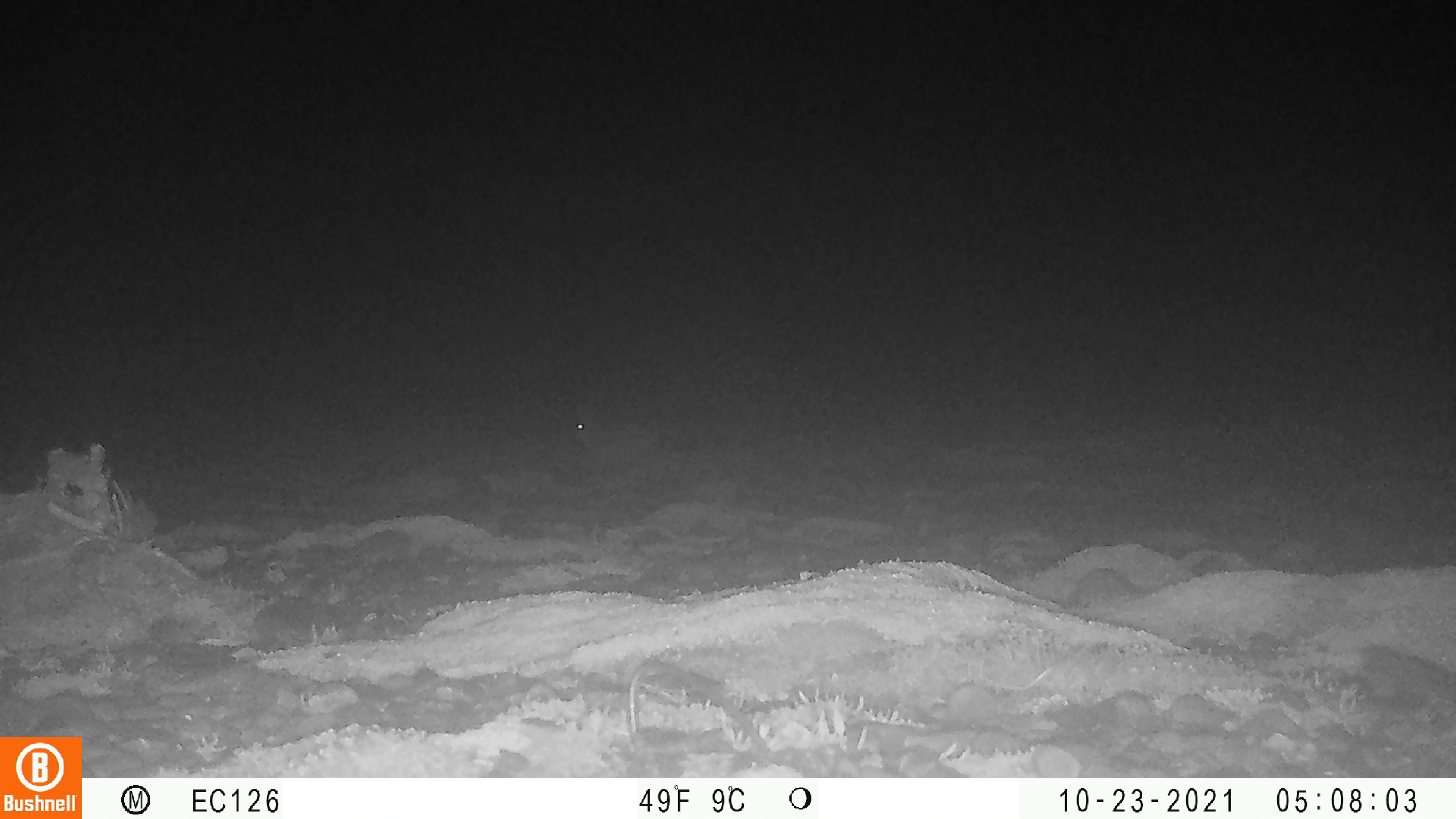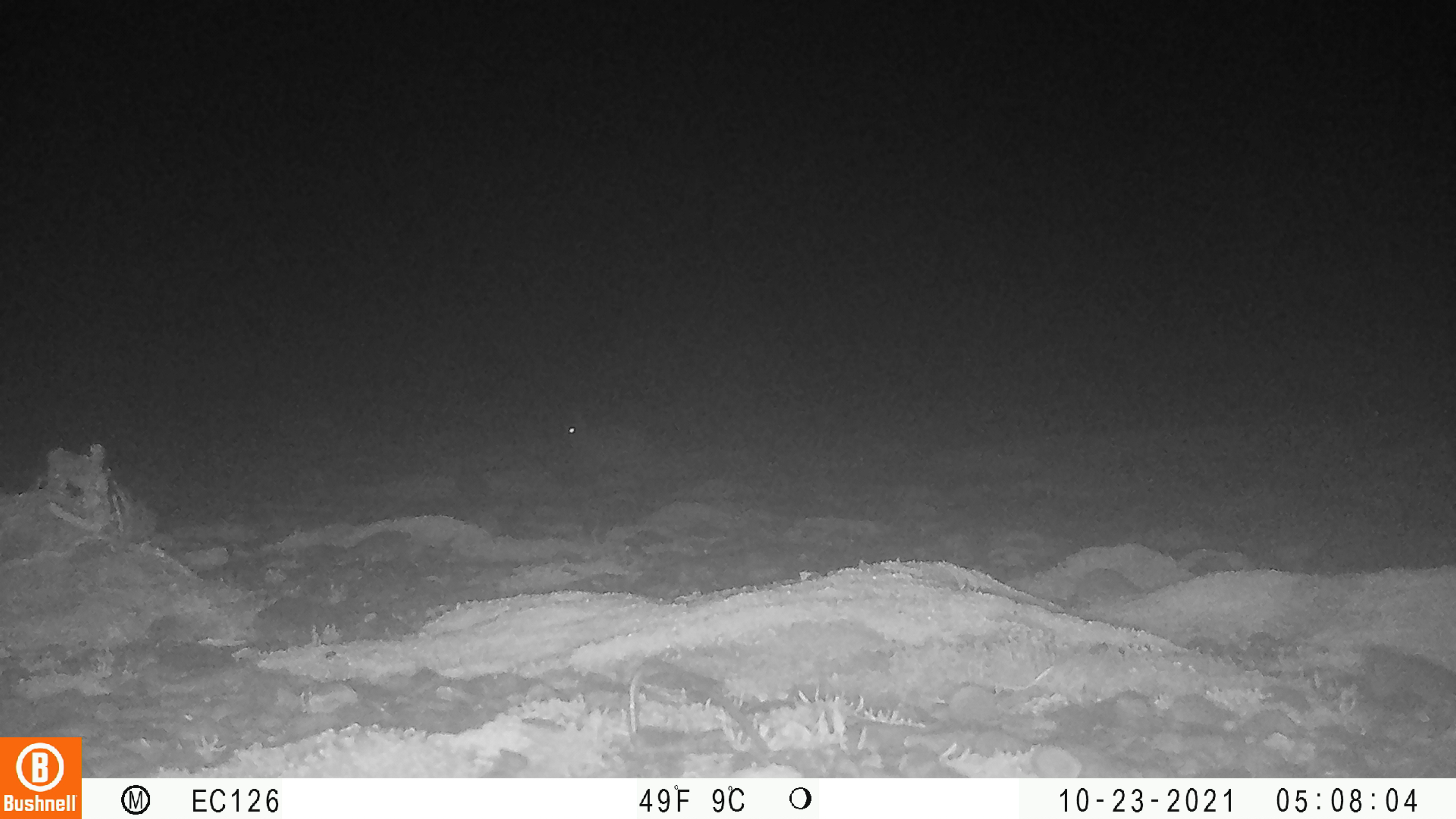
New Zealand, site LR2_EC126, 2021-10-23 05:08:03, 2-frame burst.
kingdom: Animalia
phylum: Chordata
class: Mammalia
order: Lagomorpha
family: Leporidae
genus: Oryctolagus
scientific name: Oryctolagus cuniculus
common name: european rabbit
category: rabbit